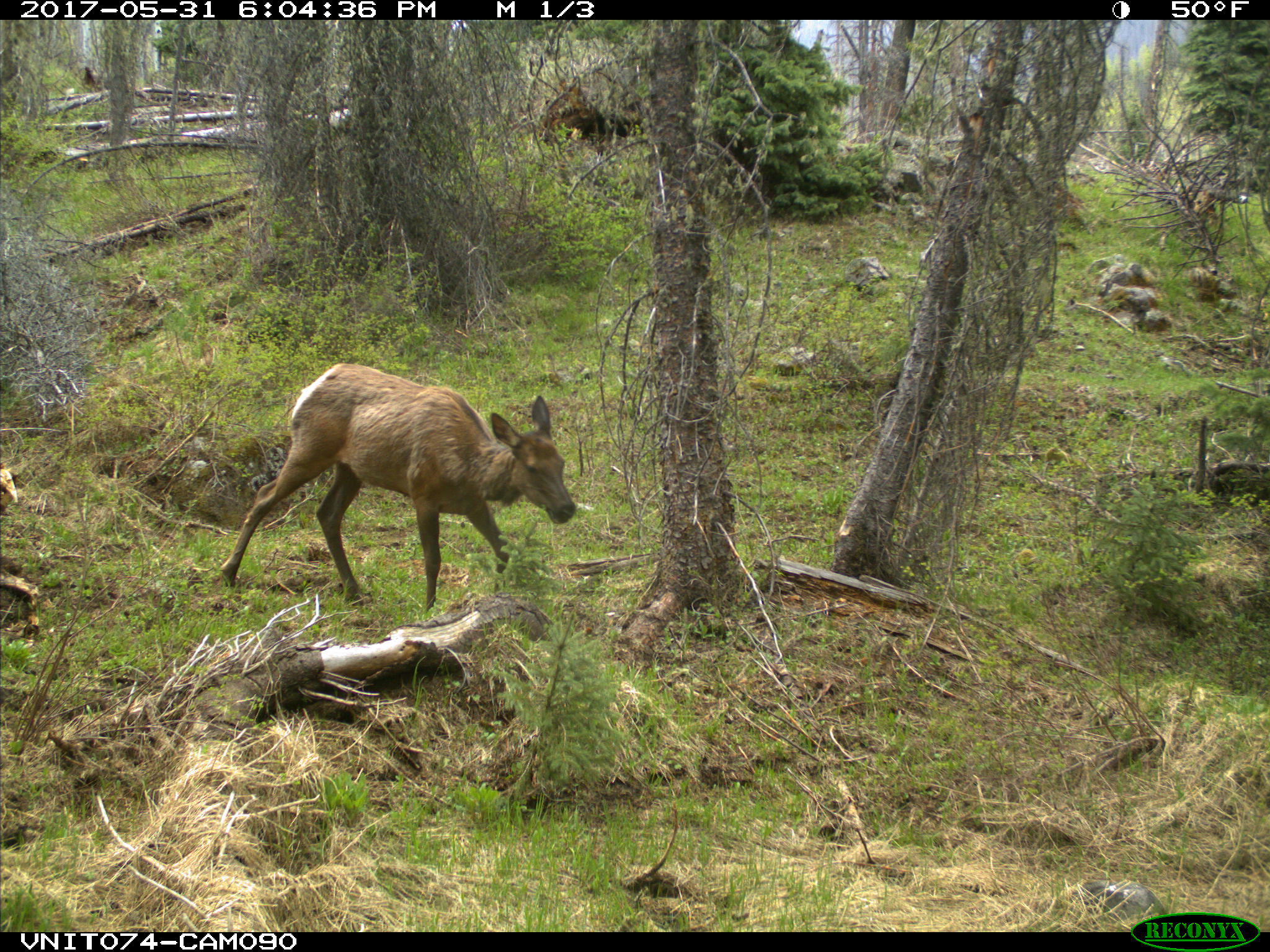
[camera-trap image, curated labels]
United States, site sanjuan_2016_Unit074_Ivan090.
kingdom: Animalia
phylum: Chordata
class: Mammalia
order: Artiodactyla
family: Cervidae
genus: Cervus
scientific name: Cervus elaphus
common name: red deer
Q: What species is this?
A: Cervus elaphus (red deer).